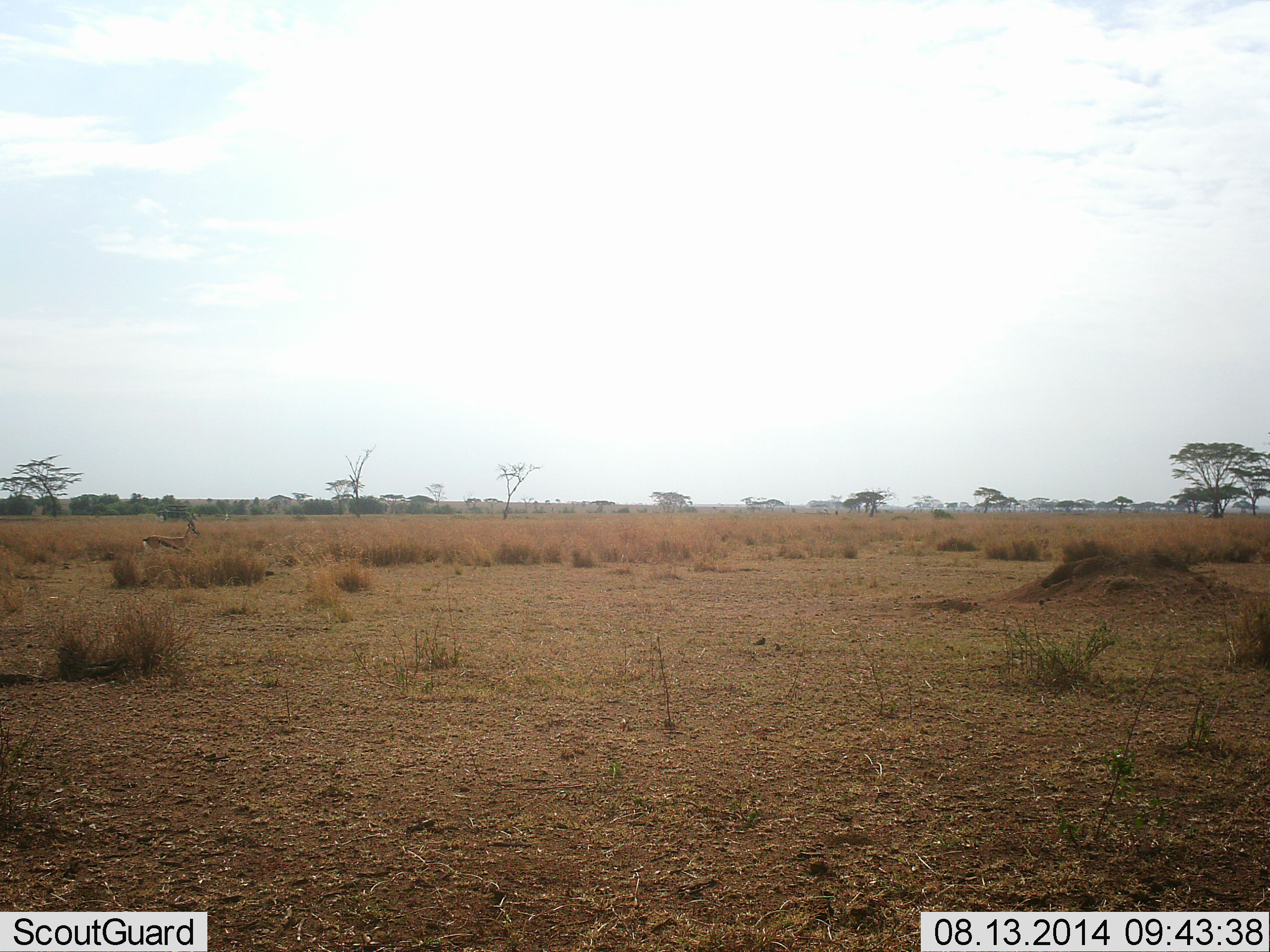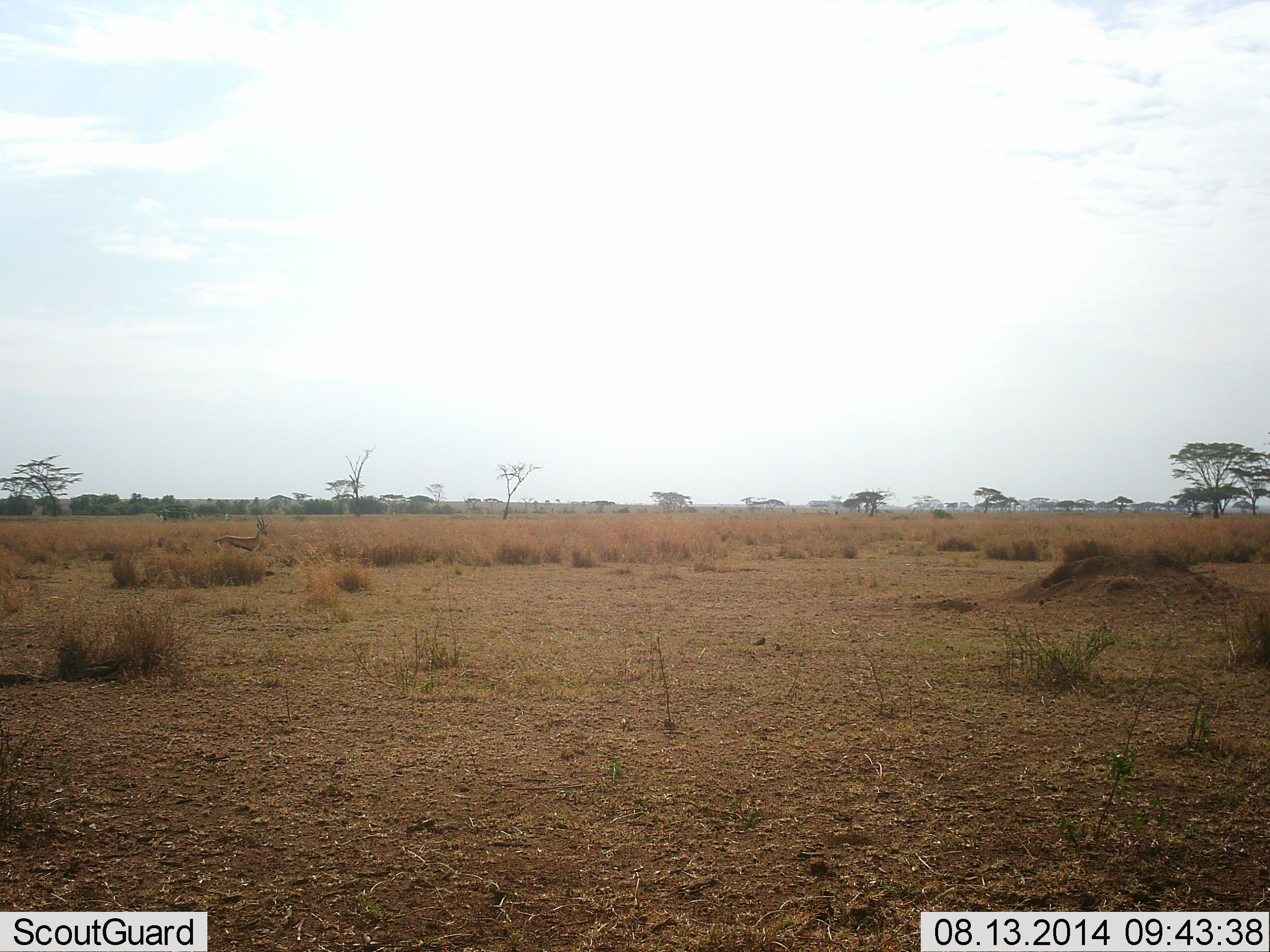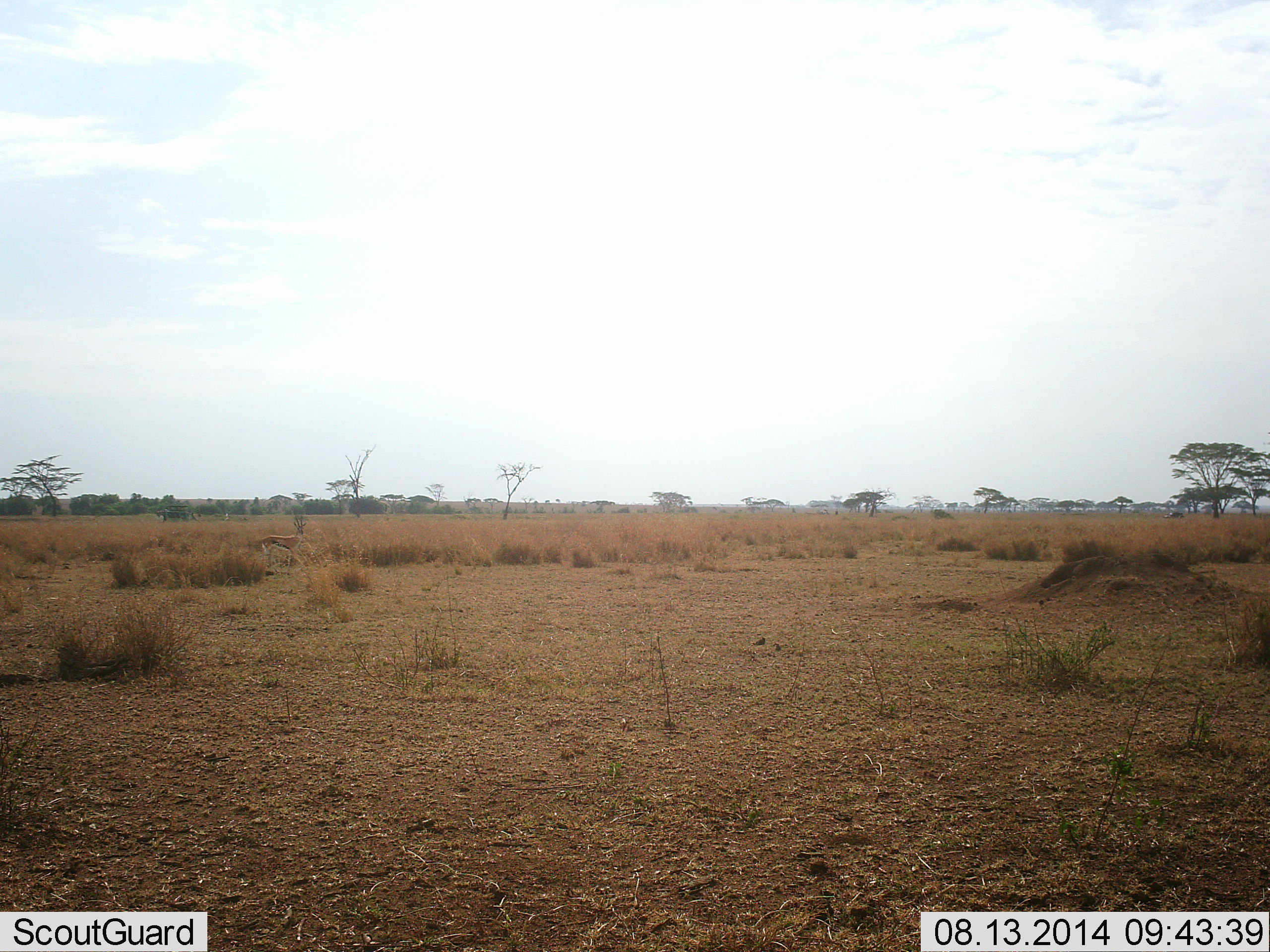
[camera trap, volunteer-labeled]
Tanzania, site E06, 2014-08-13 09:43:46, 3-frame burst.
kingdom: Animalia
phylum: Chordata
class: Mammalia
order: Artiodactyla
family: Bovidae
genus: Eudorcas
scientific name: Eudorcas thomsonii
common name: thomson's gazelle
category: gazellethomsons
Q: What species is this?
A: Gazellethomsons (thomson's gazelle) (Eudorcas thomsonii).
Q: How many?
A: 1.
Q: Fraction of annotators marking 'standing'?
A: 8%.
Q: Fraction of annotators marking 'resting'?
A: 0%.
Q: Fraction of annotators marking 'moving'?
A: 100%.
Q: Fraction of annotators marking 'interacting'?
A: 0%.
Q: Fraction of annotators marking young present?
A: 0%.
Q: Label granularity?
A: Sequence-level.